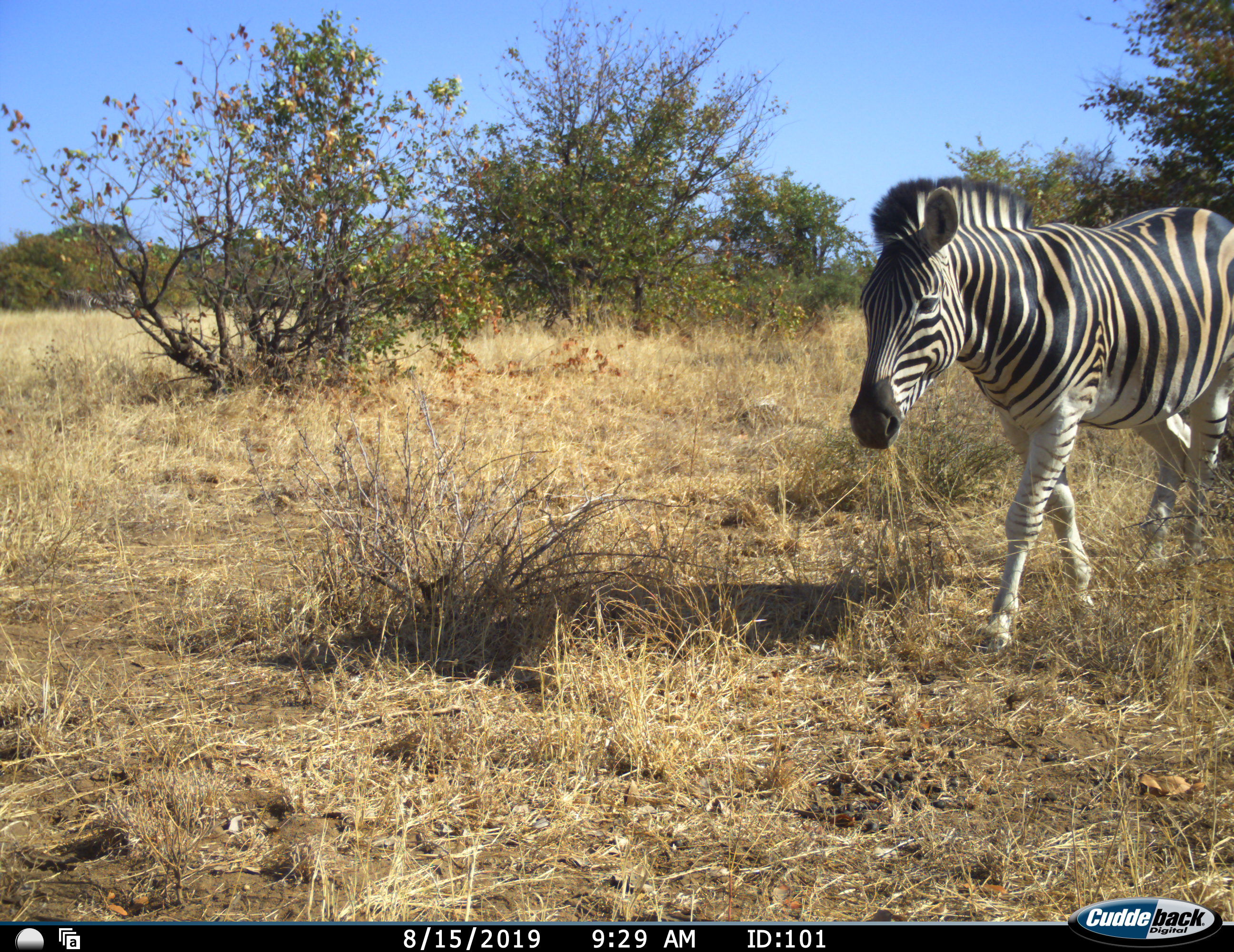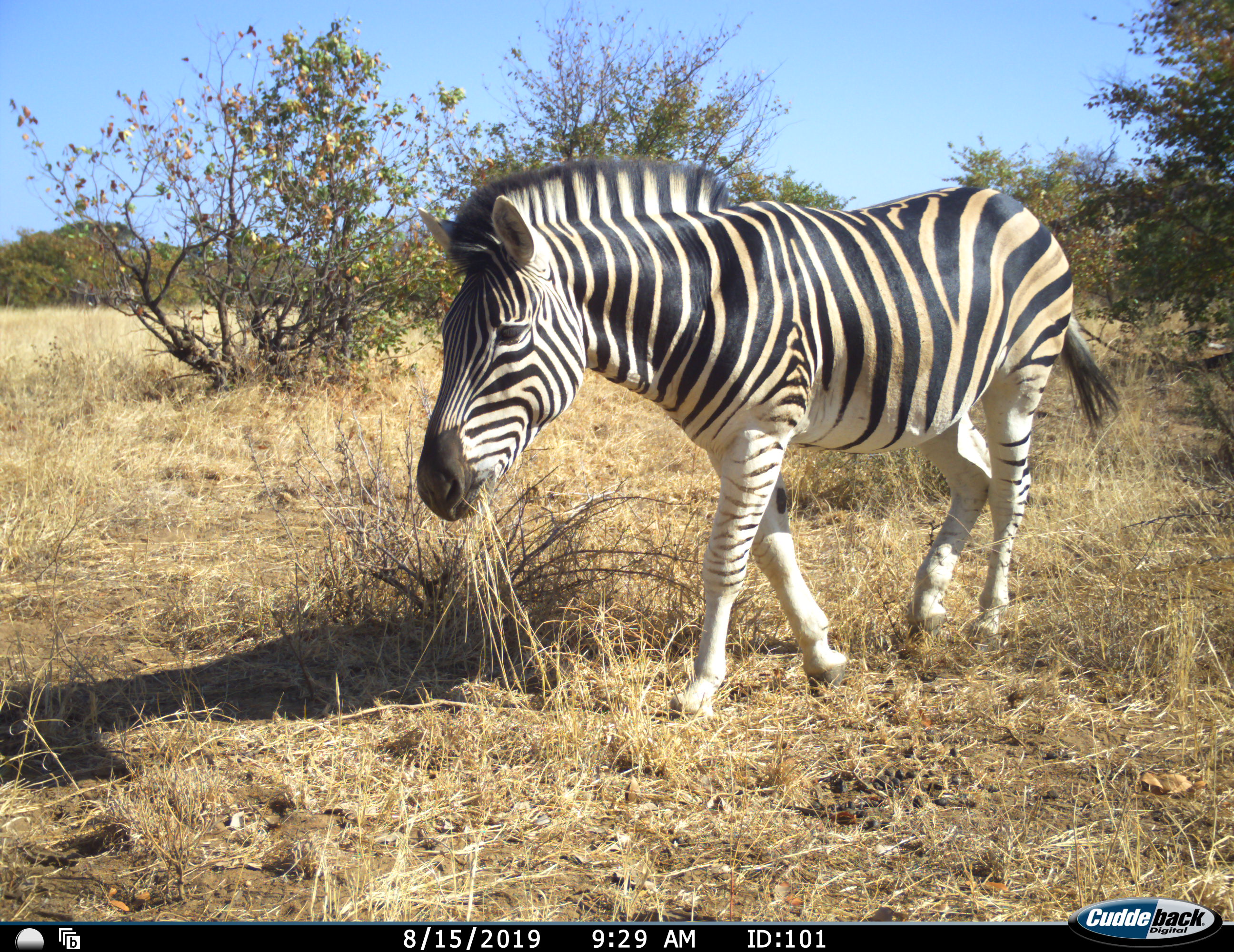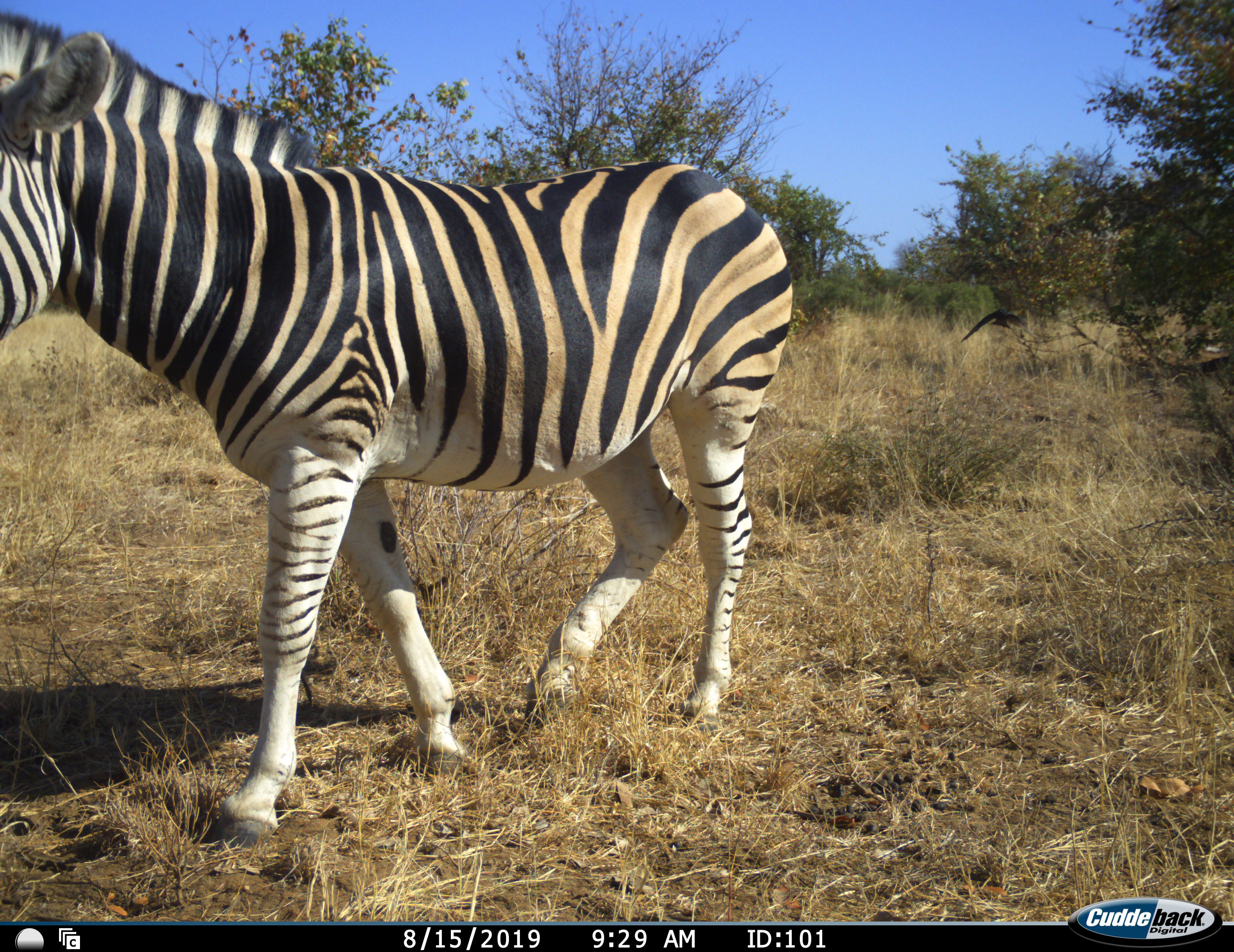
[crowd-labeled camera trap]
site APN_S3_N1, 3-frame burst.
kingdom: Animalia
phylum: Chordata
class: Mammalia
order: Perissodactyla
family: Equidae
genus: Equus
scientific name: Equus quagga burchellii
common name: burchell's zebra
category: zebraburchells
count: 1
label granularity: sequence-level